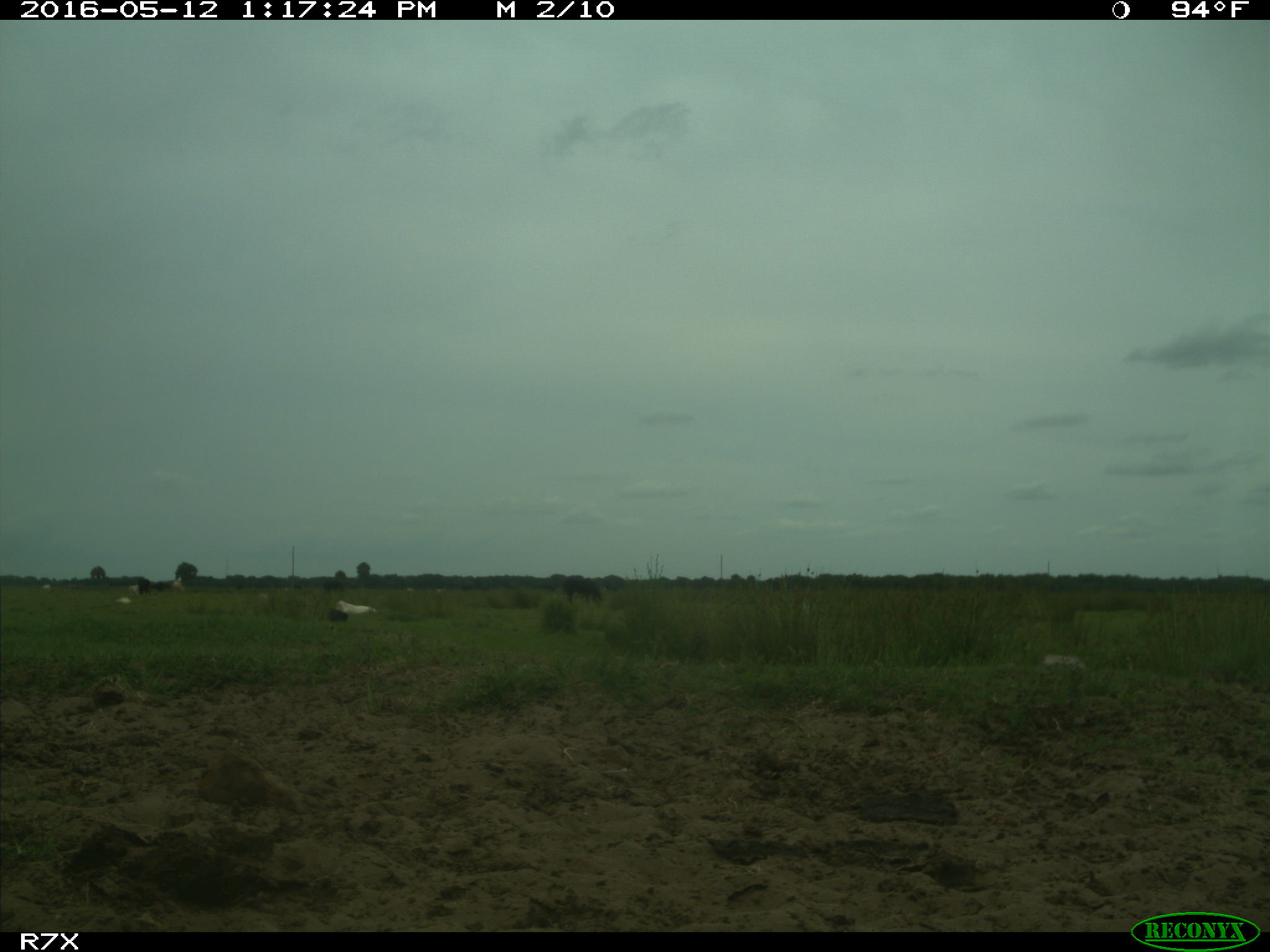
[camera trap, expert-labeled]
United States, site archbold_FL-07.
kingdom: Animalia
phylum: Chordata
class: Mammalia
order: Artiodactyla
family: Bovidae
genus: Bos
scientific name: Bos taurus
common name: domestic cow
Bos taurus (domestic cow).